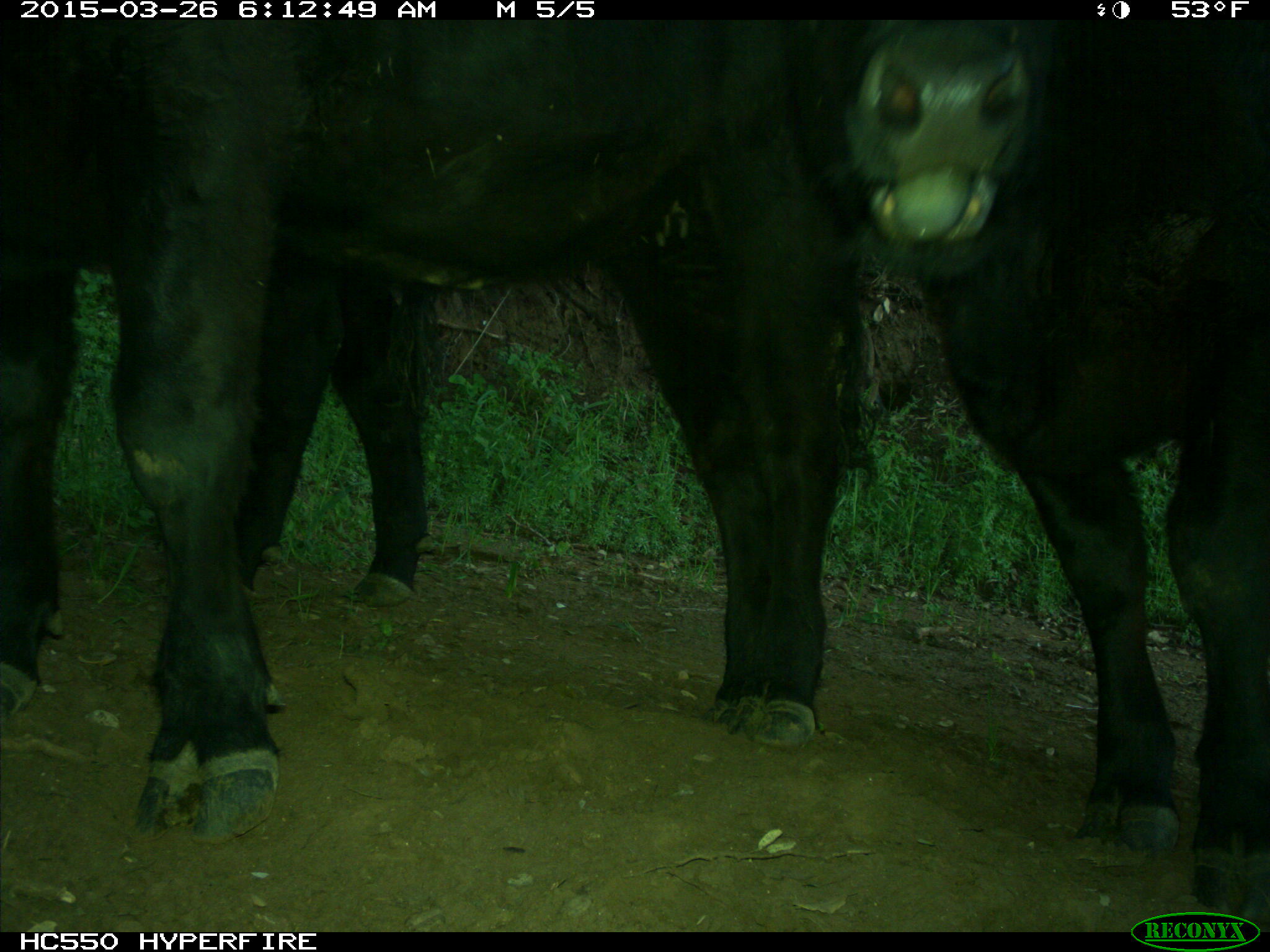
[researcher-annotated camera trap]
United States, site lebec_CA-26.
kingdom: Animalia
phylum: Chordata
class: Mammalia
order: Artiodactyla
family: Bovidae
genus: Bos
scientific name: Bos taurus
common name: domestic cow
Bos taurus (domestic cow).